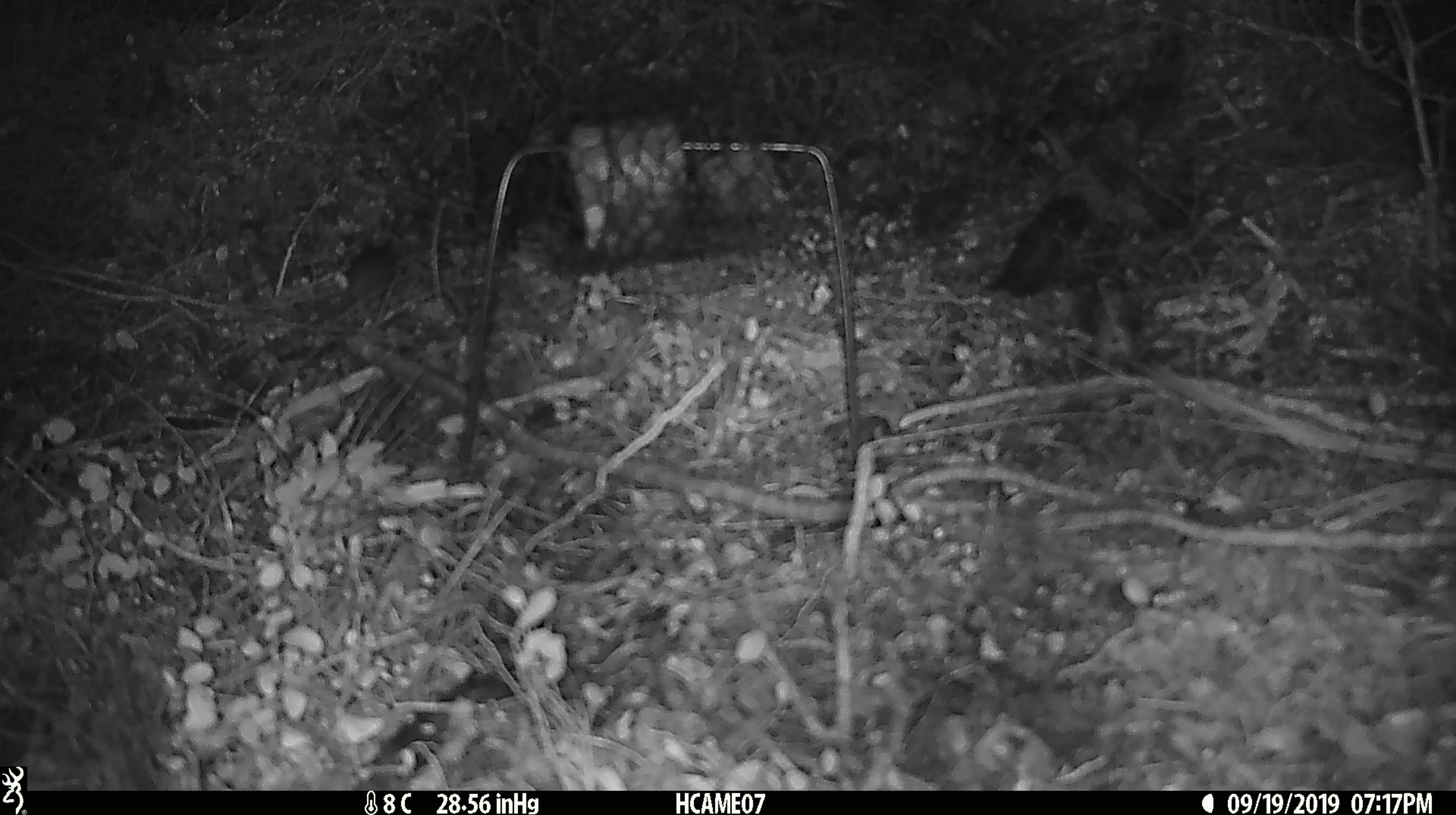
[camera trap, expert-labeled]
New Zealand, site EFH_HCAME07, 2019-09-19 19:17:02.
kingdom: Animalia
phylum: Chordata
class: Mammalia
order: Rodentia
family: Muridae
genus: Mus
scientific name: Mus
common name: mouse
Mouse (Mus).